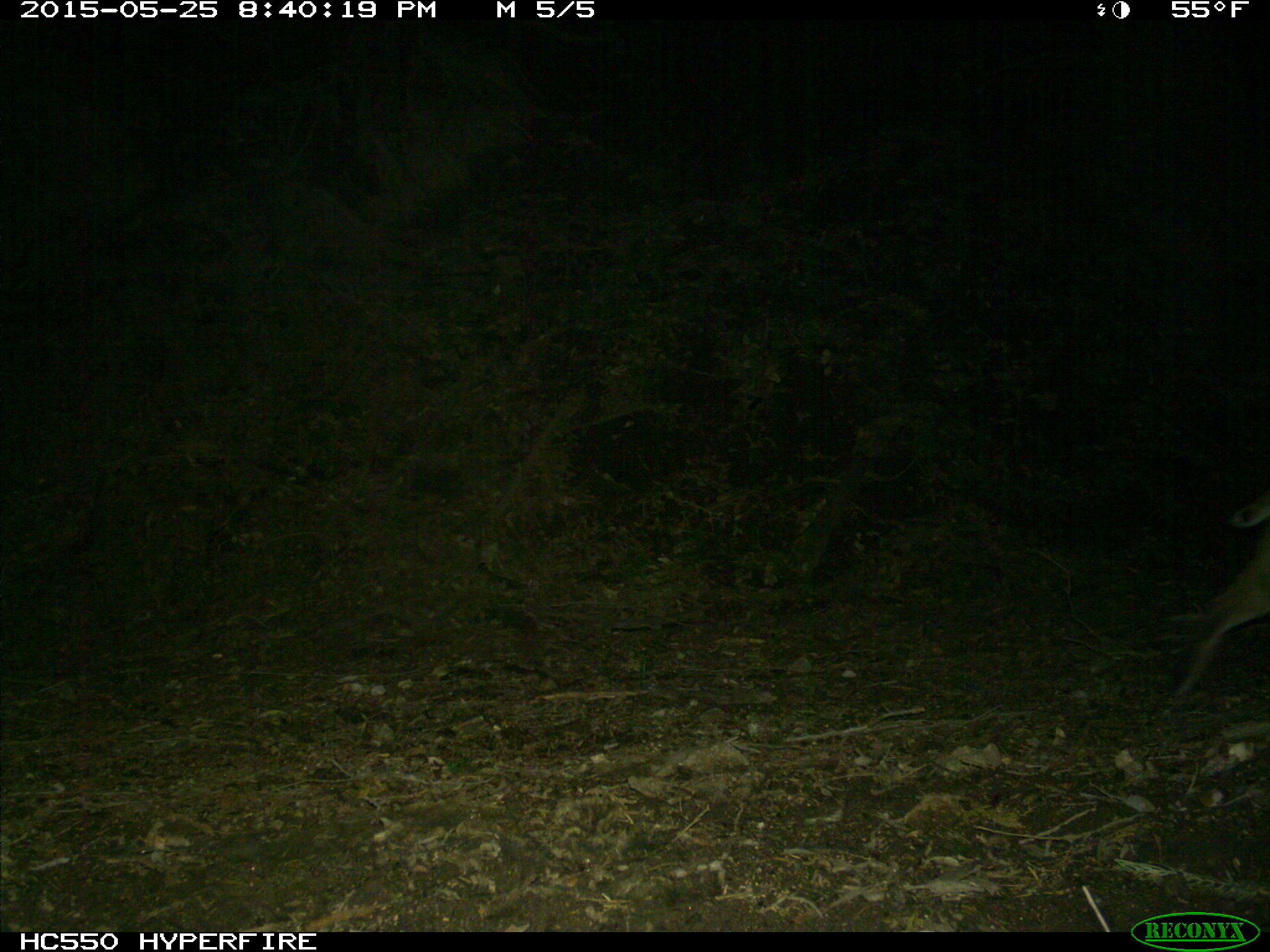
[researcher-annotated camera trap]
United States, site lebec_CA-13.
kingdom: Animalia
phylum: Chordata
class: Mammalia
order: Carnivora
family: Felidae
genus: Lynx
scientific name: Lynx rufus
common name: bobcat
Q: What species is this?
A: Lynx rufus (bobcat).